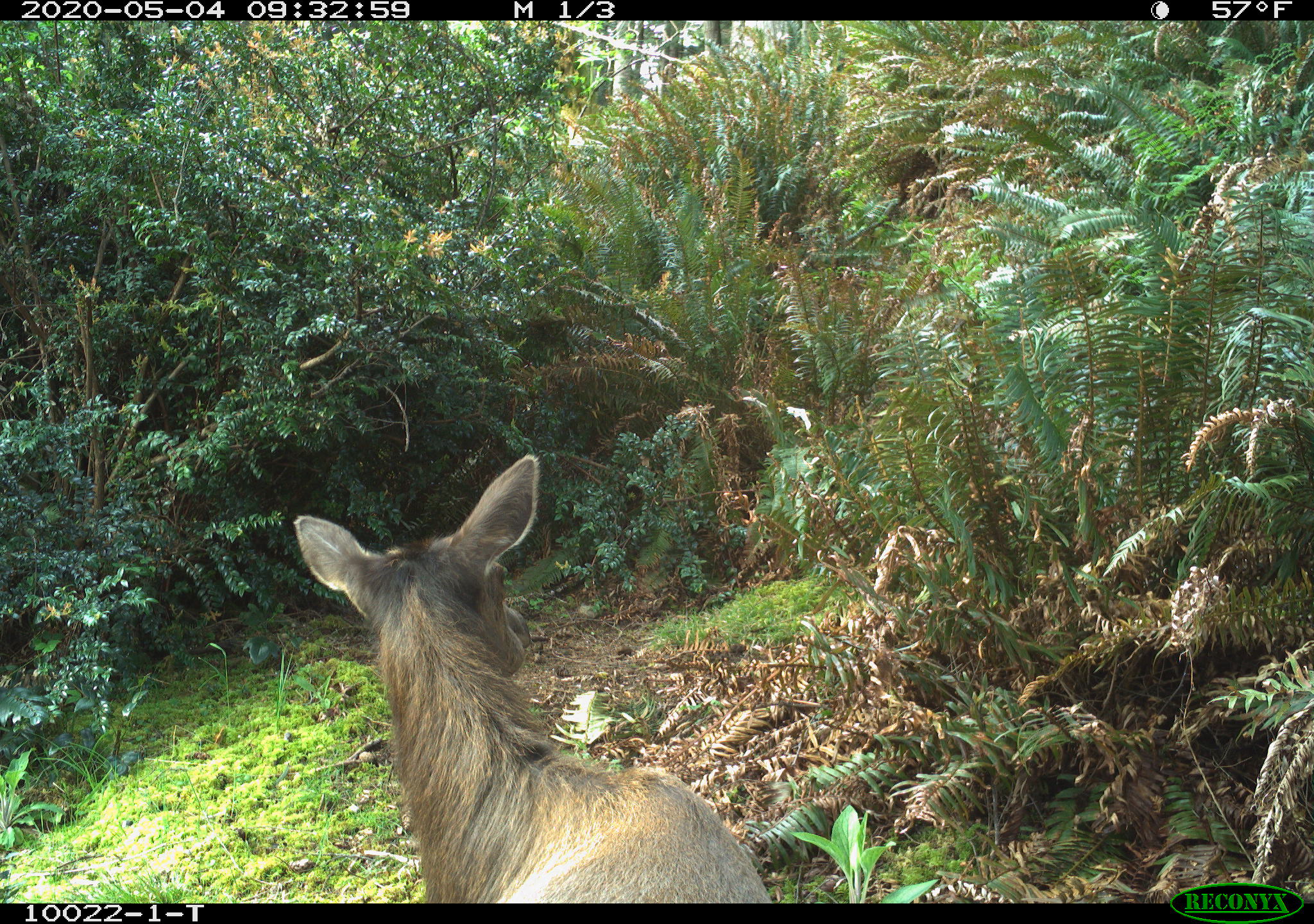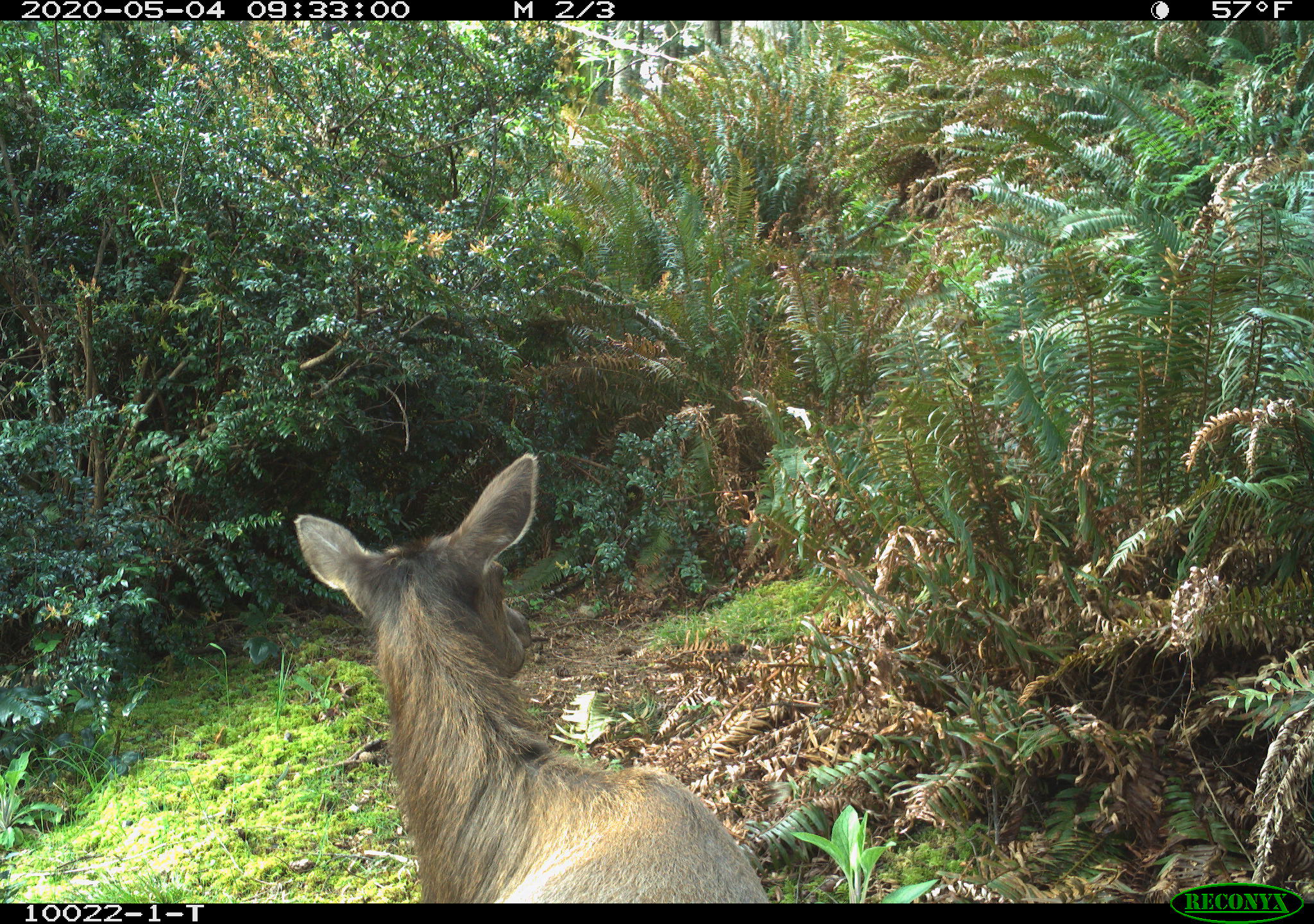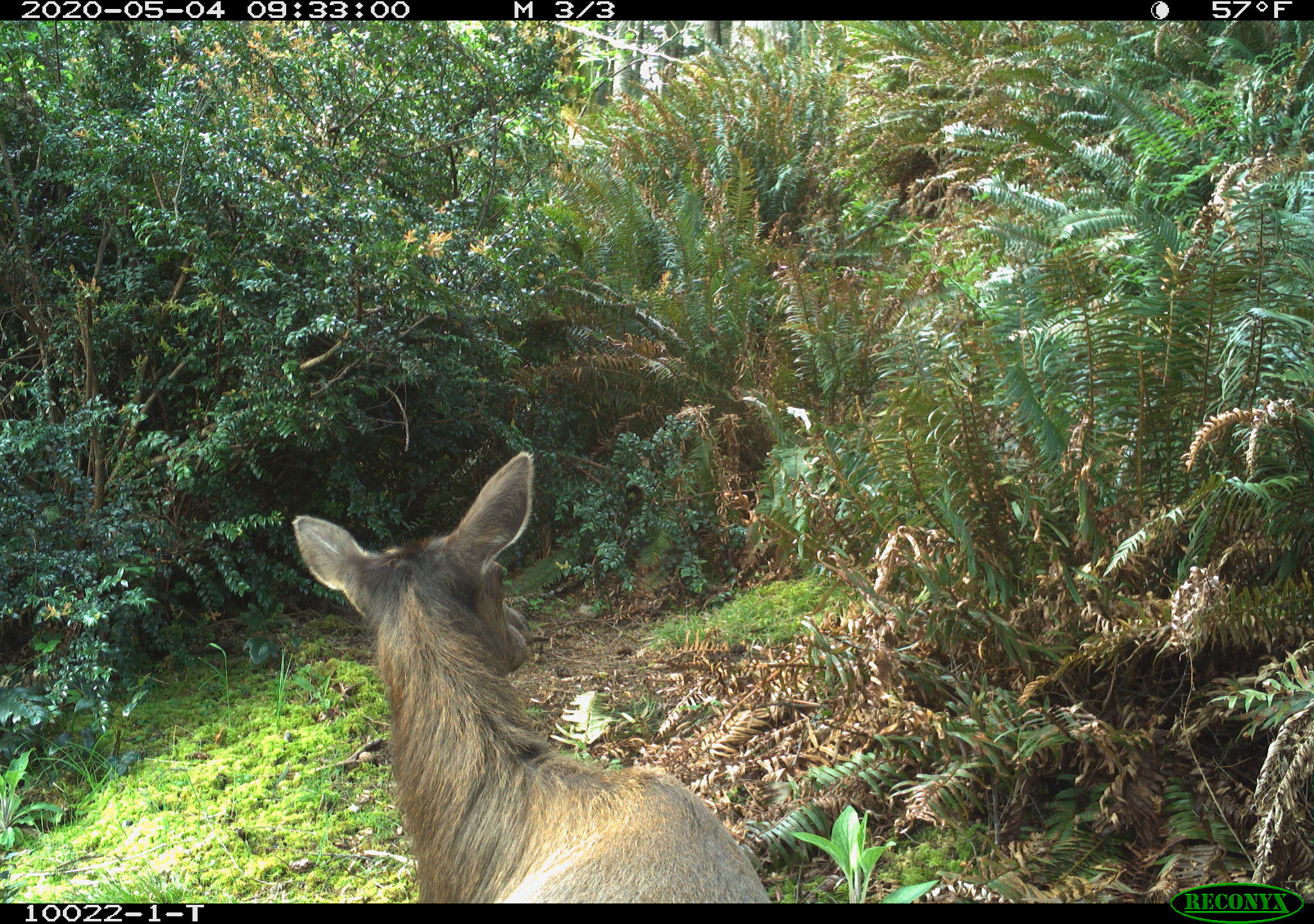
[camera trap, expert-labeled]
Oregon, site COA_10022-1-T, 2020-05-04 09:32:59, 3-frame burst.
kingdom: Animalia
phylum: Chordata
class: Mammalia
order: Artiodactyla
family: Cervidae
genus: Cervus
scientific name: Cervus canadensis roosevelti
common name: roosevelt elk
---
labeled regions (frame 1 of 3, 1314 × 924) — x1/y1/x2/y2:
roosevelt elk: 283/445/777/895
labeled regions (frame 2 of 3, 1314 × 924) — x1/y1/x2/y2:
roosevelt elk: 285/443/768/895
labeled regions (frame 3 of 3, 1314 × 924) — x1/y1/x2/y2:
roosevelt elk: 279/441/766/895